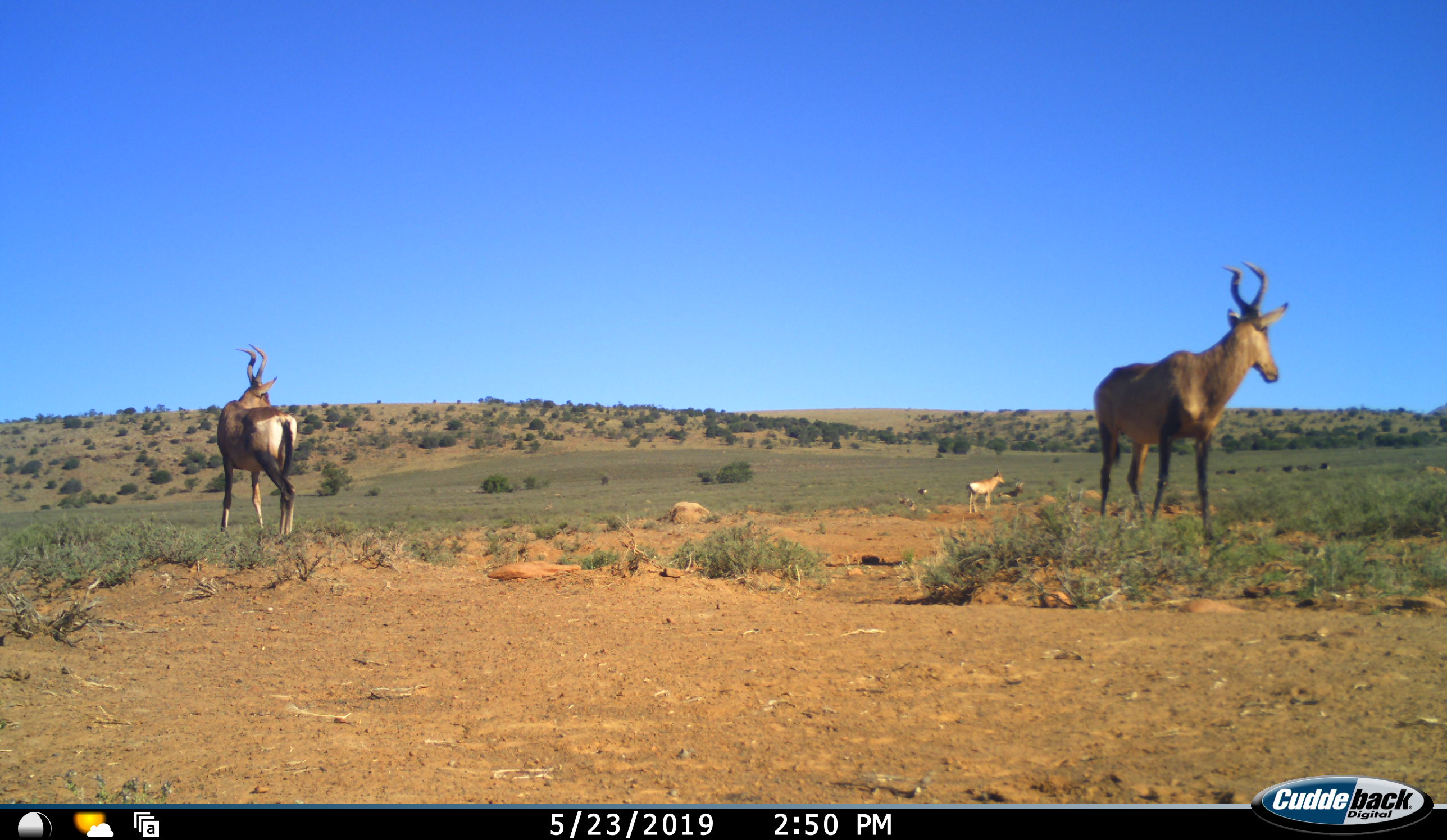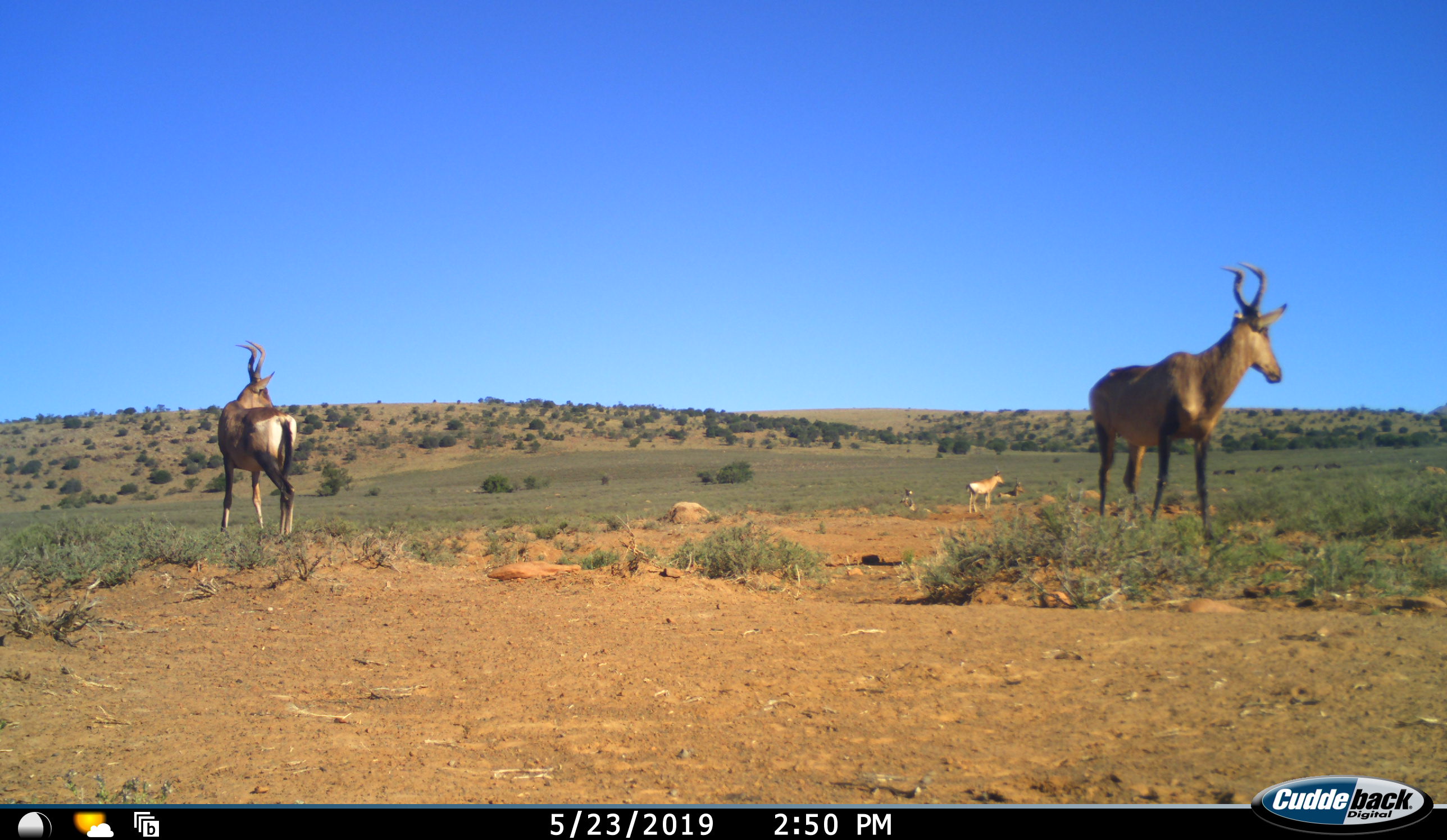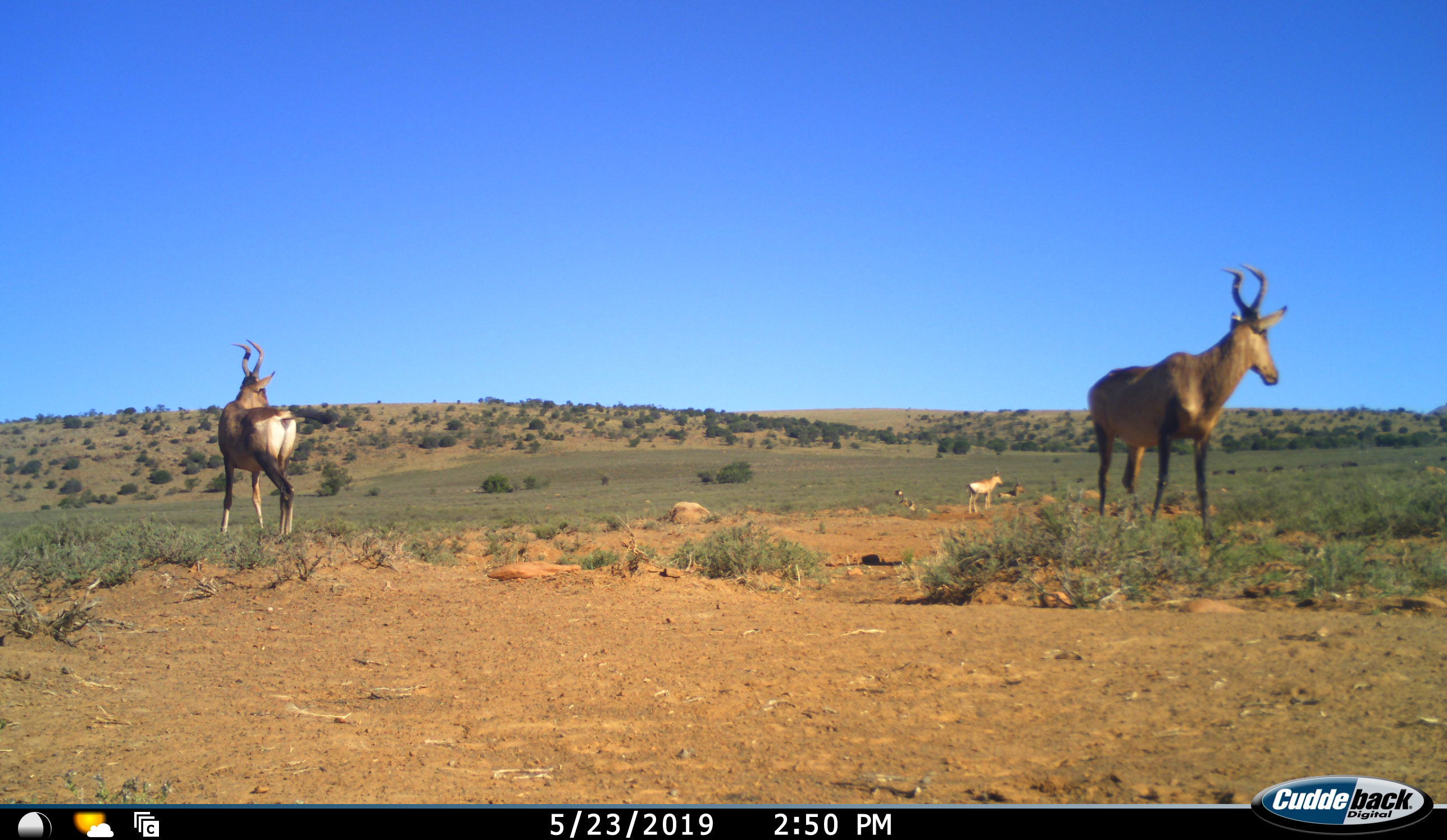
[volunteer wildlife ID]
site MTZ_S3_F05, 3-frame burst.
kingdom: Animalia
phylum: Chordata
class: Mammalia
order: Artiodactyla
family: Bovidae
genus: Alcelaphus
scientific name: Alcelaphus buselaphus caama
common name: red hartebeest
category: hartebeestred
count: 5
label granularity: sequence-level